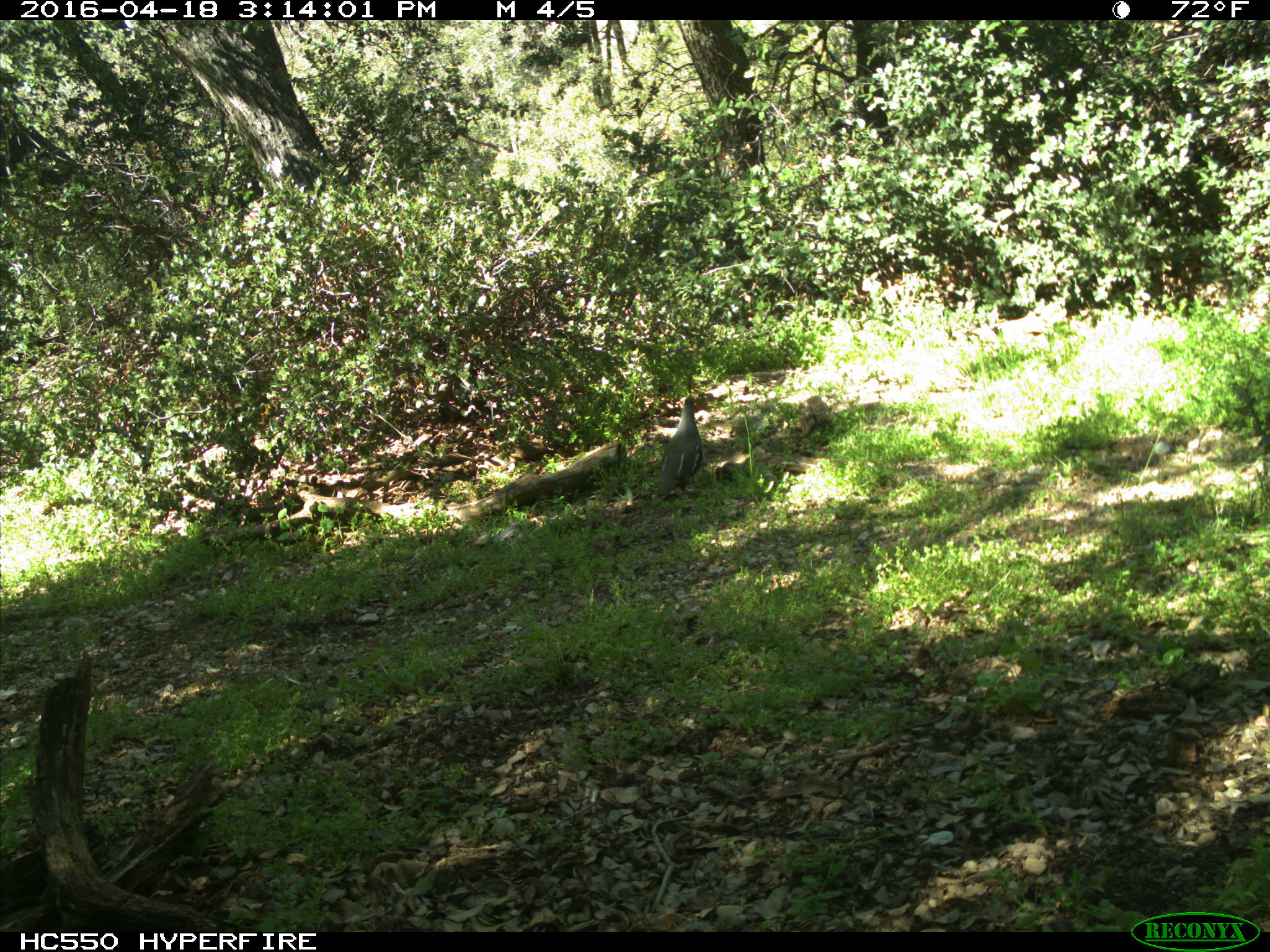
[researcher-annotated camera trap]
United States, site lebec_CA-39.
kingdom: Animalia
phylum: Chordata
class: Aves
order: Galliformes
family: Odontophoridae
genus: Callipepla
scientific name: Callipepla californica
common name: california quail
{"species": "Callipepla californica (california quail)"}